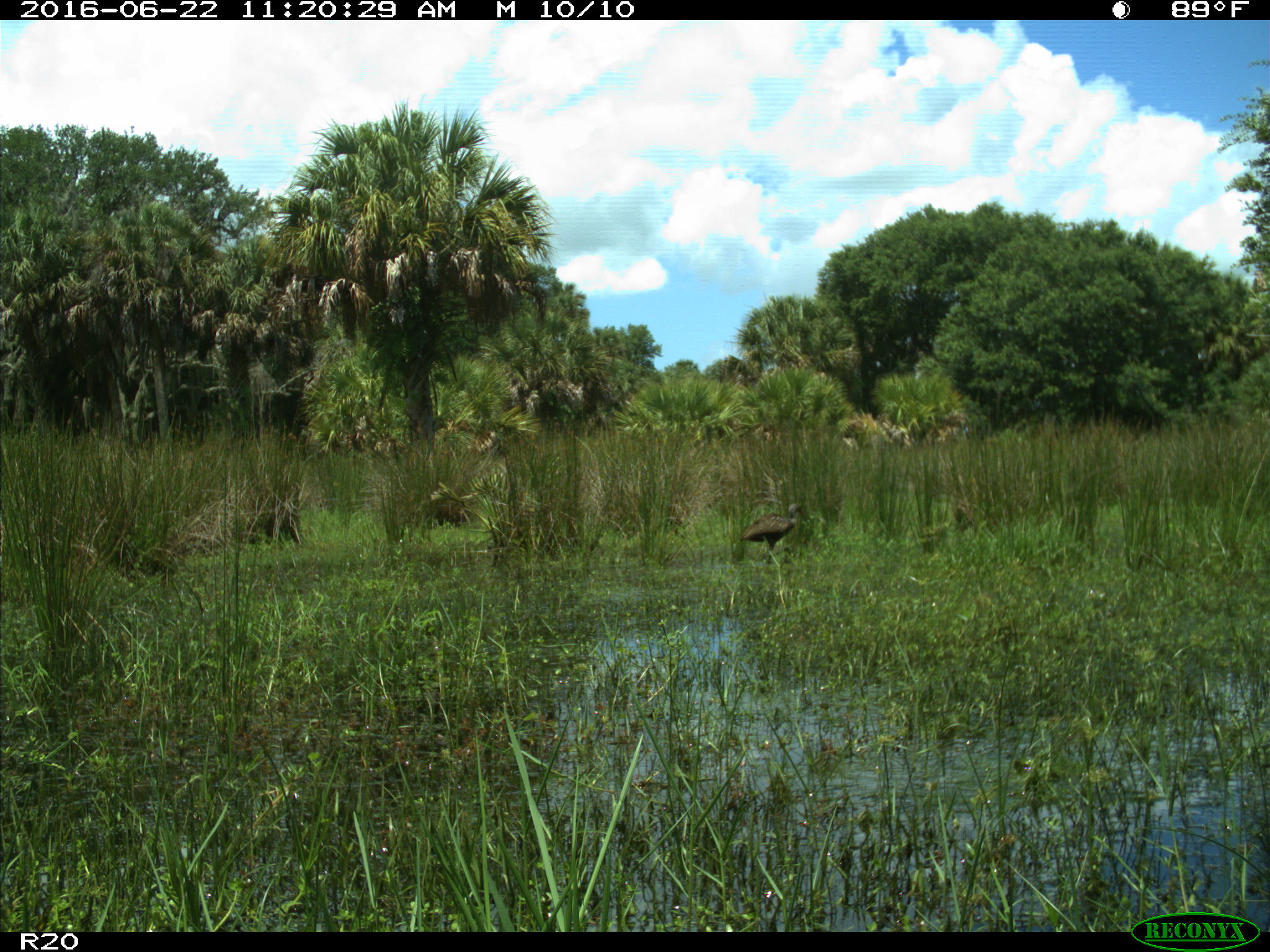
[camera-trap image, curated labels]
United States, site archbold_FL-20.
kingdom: Animalia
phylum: Chordata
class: Aves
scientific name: Aves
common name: birds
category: unidentified bird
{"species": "unidentified bird (birds) (Aves)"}